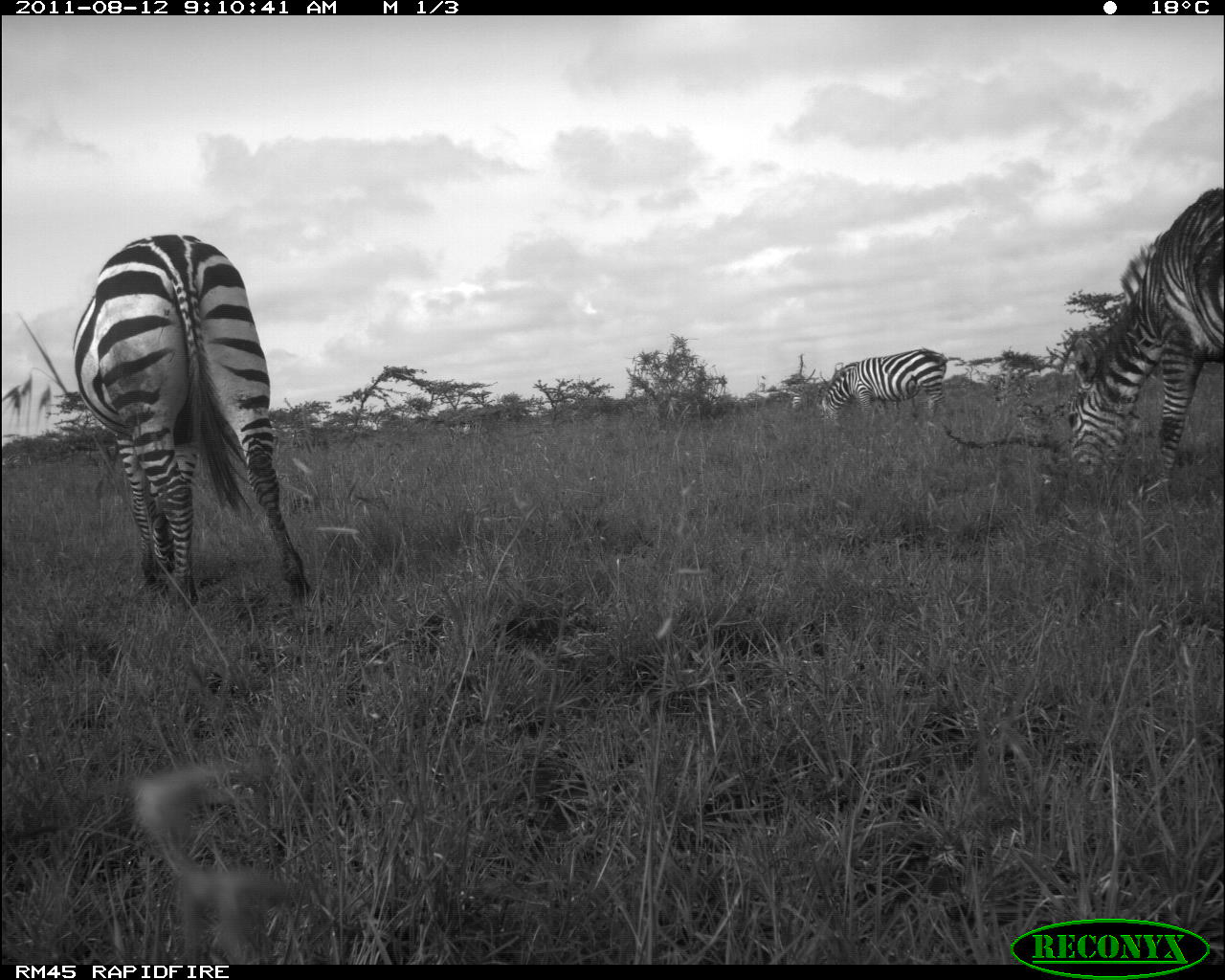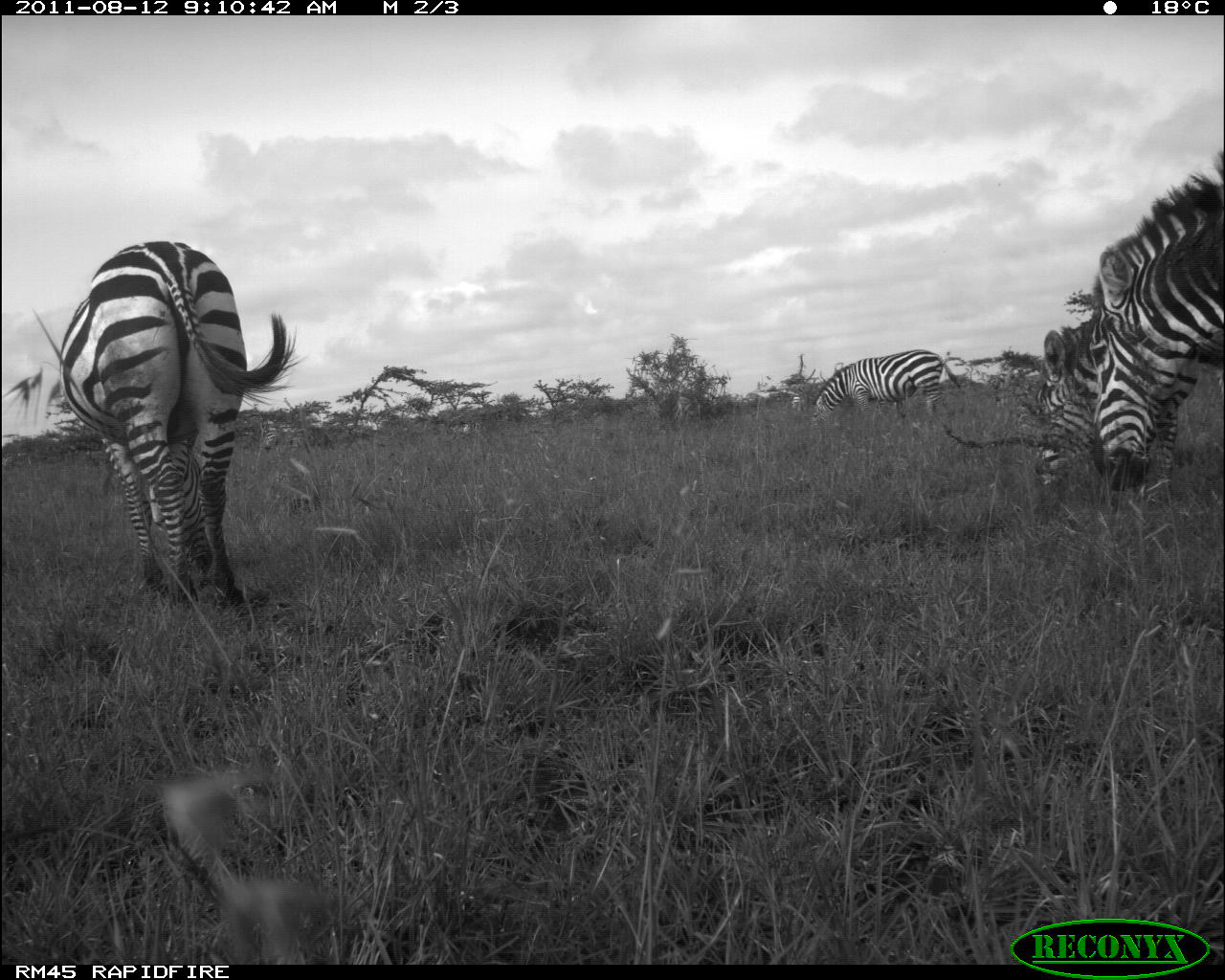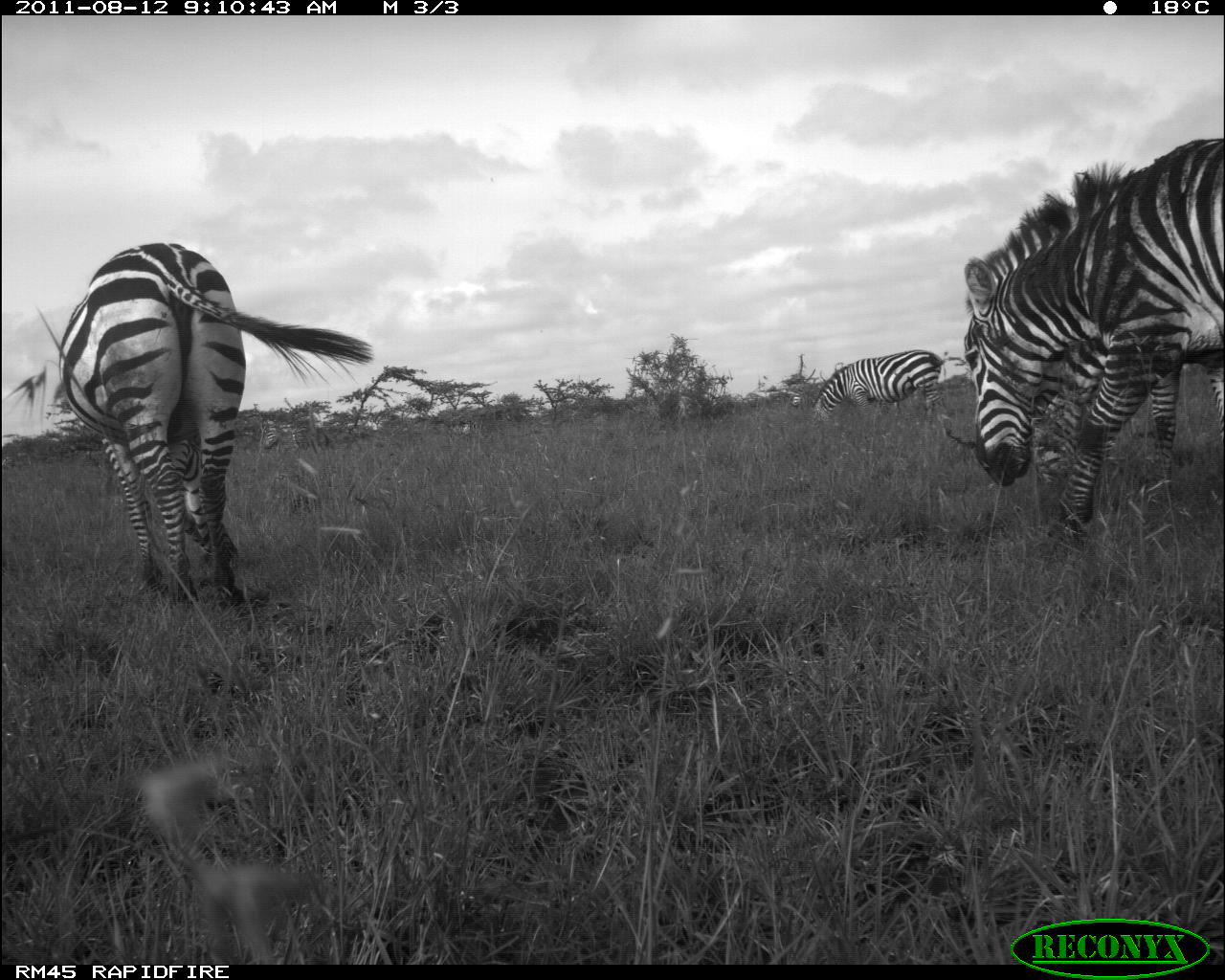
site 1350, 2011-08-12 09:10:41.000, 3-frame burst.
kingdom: Animalia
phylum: Chordata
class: Mammalia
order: Perissodactyla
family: Equidae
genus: Equus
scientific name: Equus quagga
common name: plains zebra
Equus quagga (plains zebra), count 3.